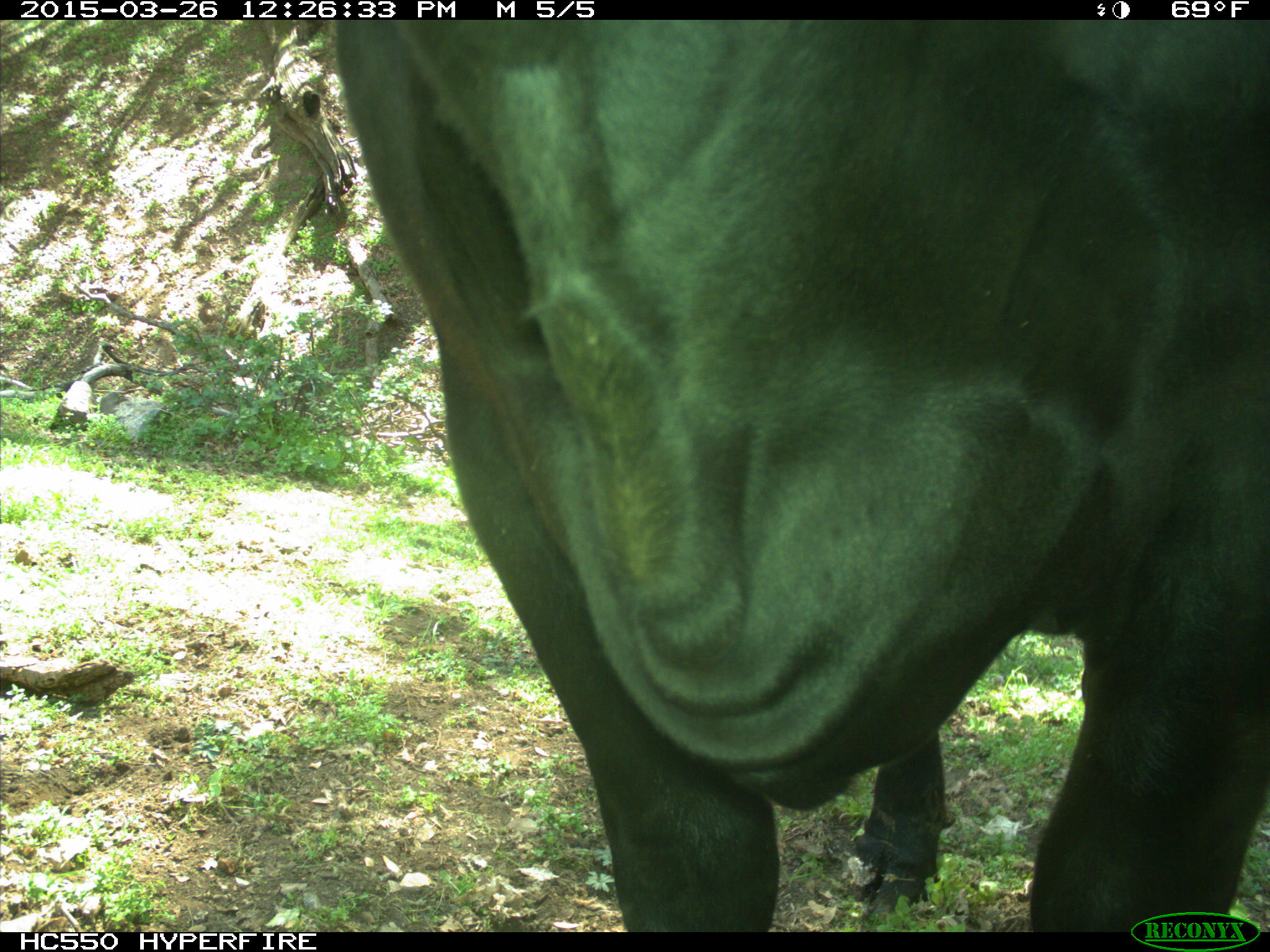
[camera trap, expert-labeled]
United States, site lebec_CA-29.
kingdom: Animalia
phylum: Chordata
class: Mammalia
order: Artiodactyla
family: Bovidae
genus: Bos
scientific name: Bos taurus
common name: domestic cow